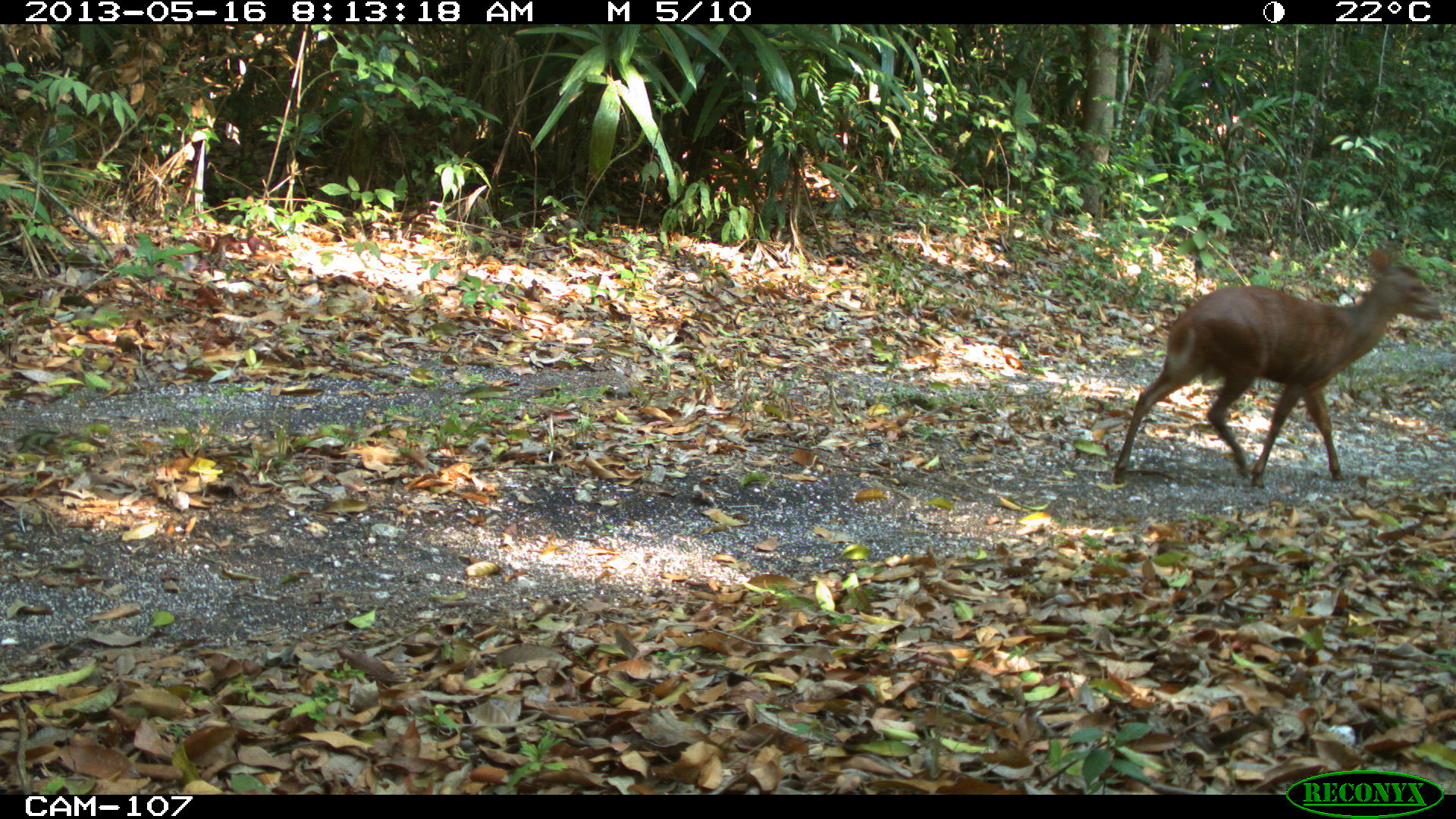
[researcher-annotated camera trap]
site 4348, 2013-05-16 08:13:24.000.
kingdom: Animalia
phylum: Chordata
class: Mammalia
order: Artiodactyla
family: Cervidae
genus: Mazama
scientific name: Mazama temama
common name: central american red brocket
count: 1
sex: male